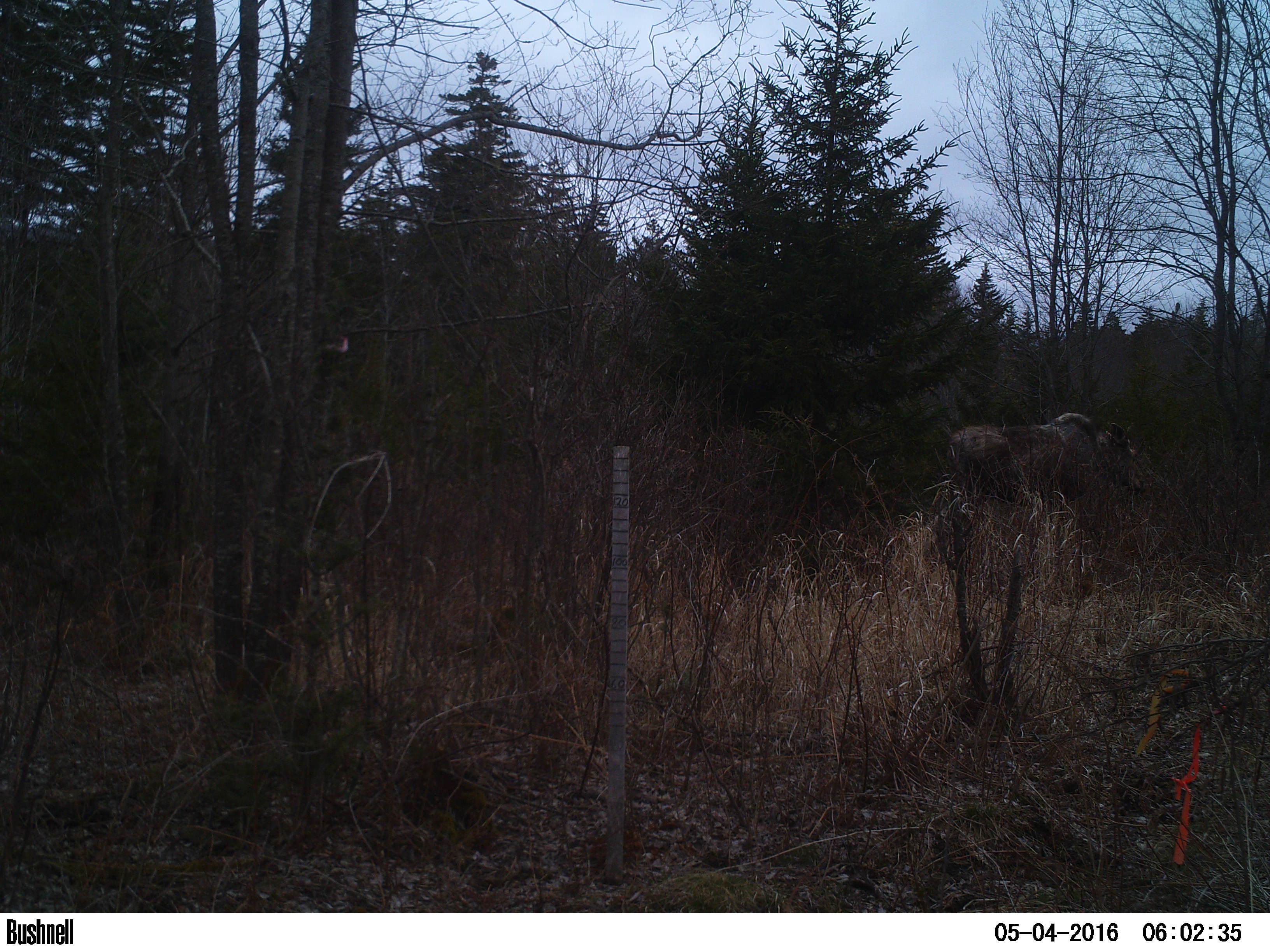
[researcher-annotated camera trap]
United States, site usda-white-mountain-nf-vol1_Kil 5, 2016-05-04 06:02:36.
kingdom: Animalia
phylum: Chordata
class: Mammalia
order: Artiodactyla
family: Cervidae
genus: Alces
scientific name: Alces alces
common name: moose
Moose (Alces alces).